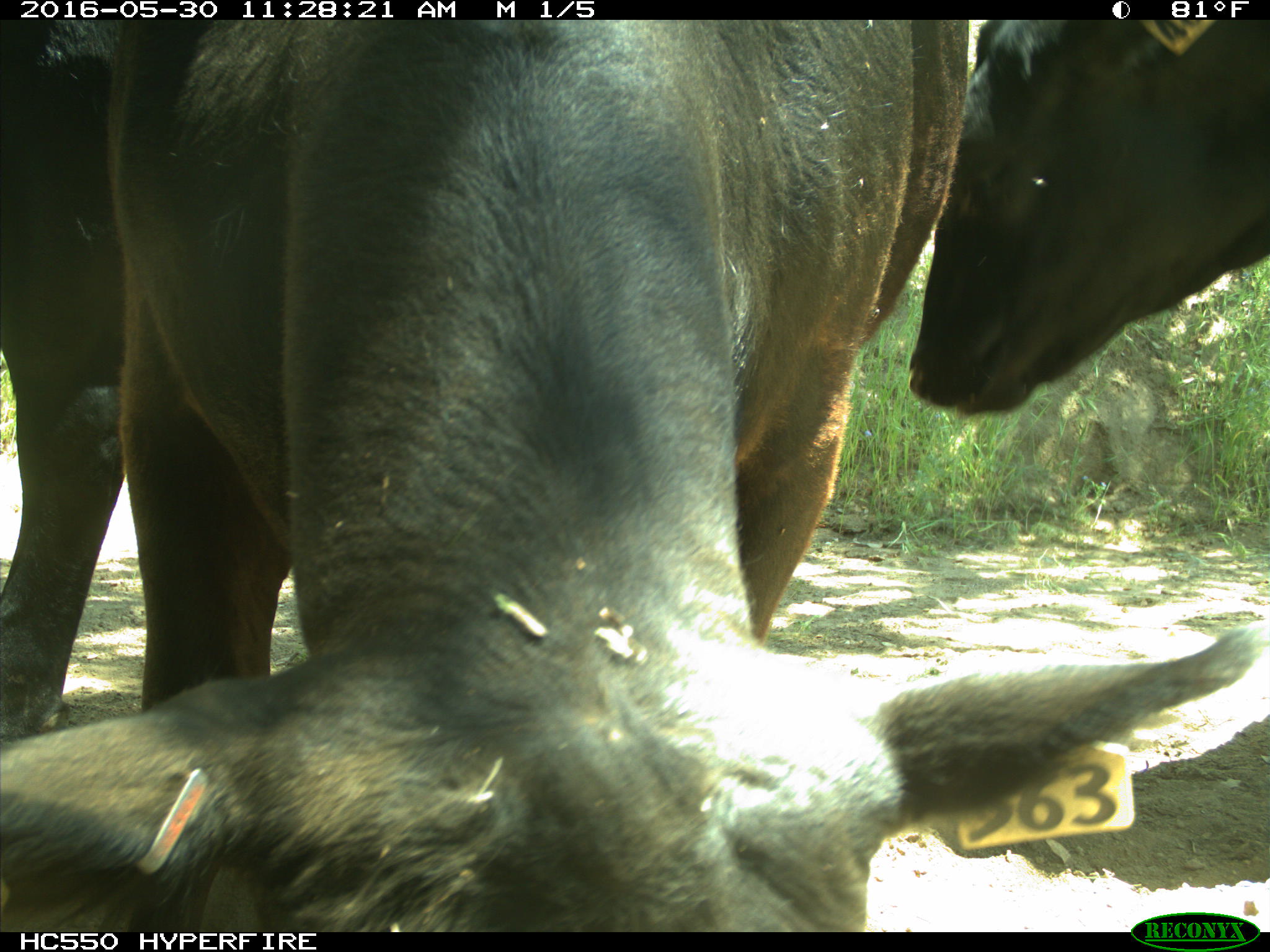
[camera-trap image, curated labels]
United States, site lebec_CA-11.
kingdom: Animalia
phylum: Chordata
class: Mammalia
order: Artiodactyla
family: Bovidae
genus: Bos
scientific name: Bos taurus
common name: domestic cow